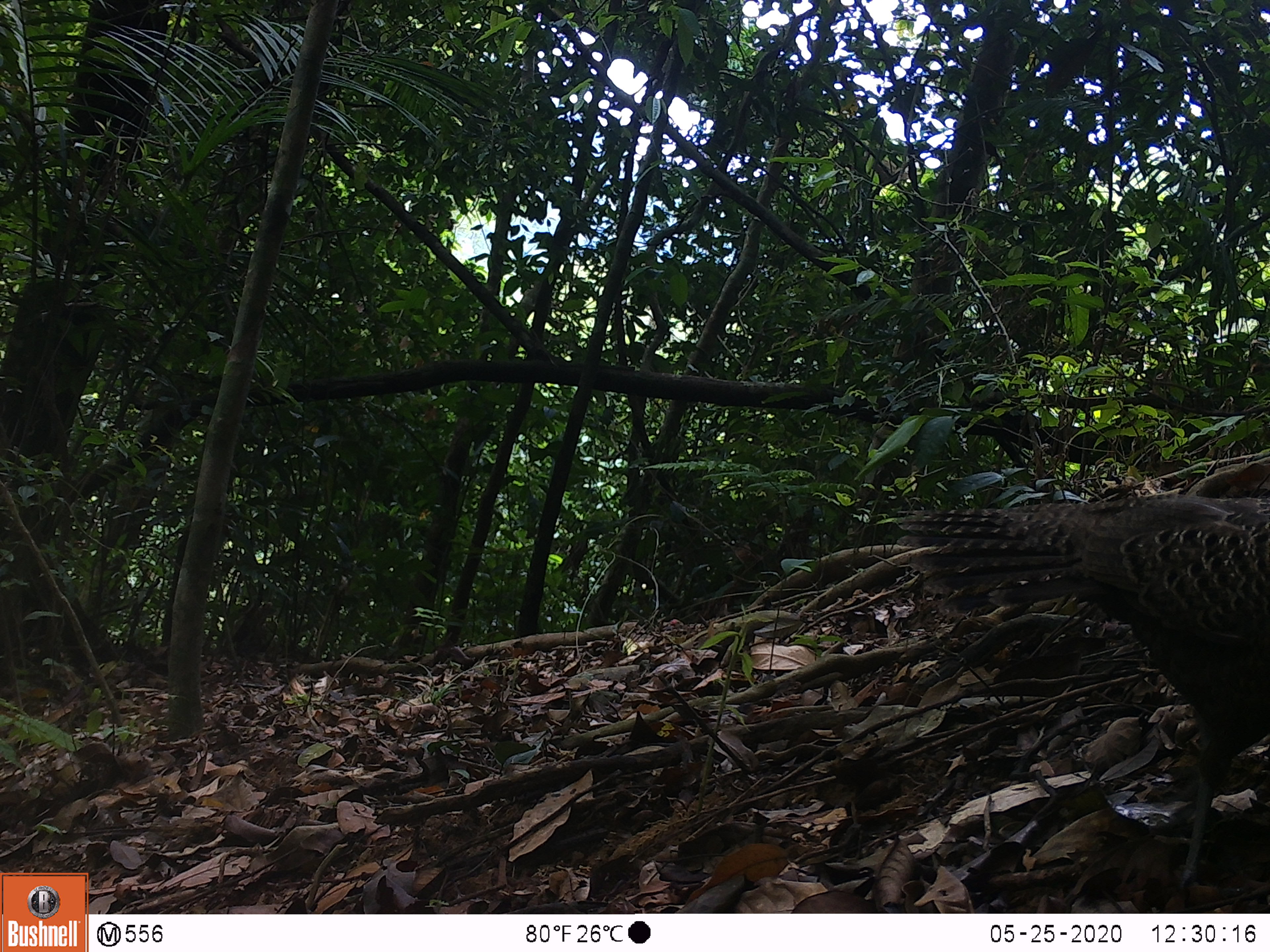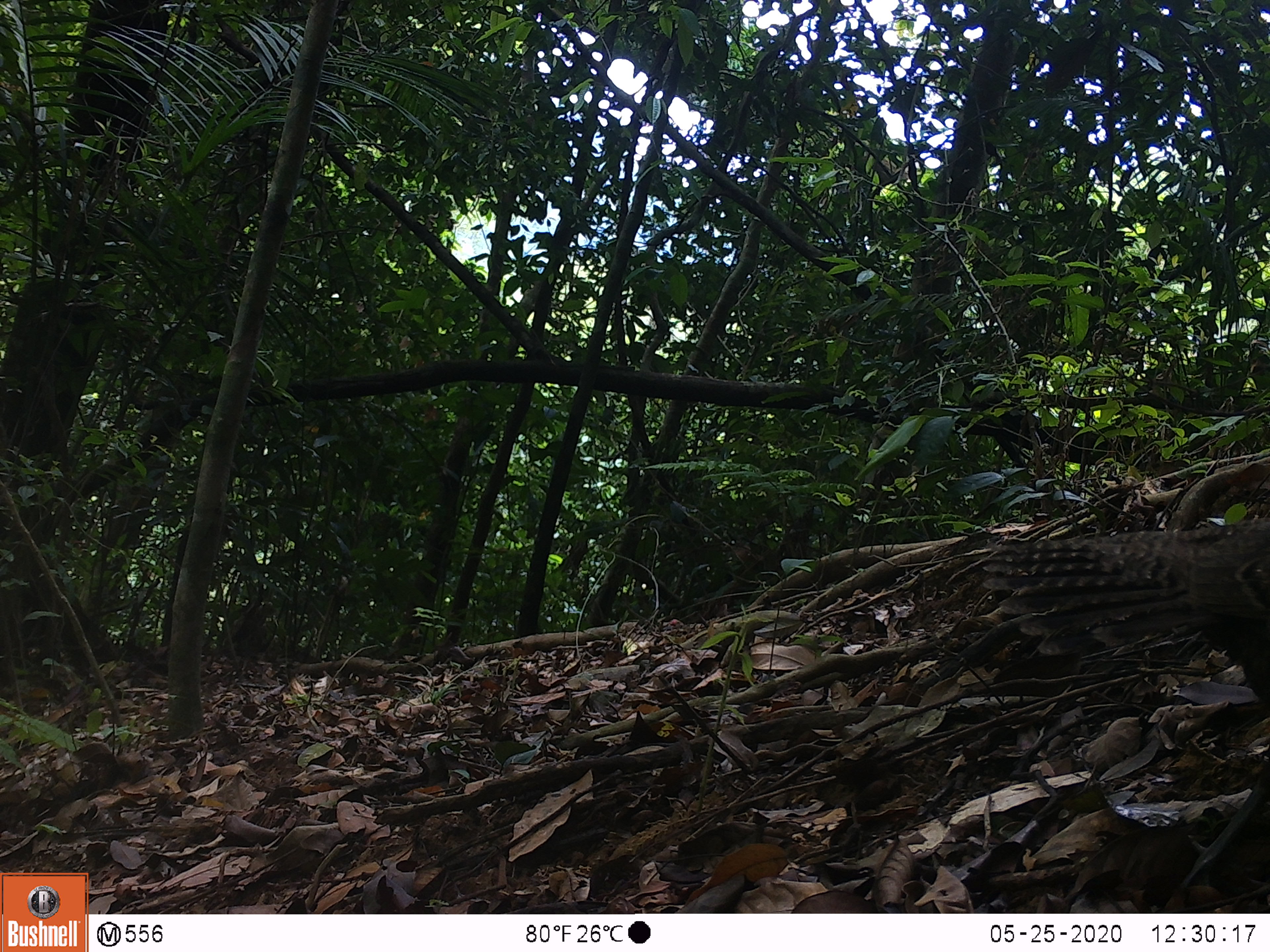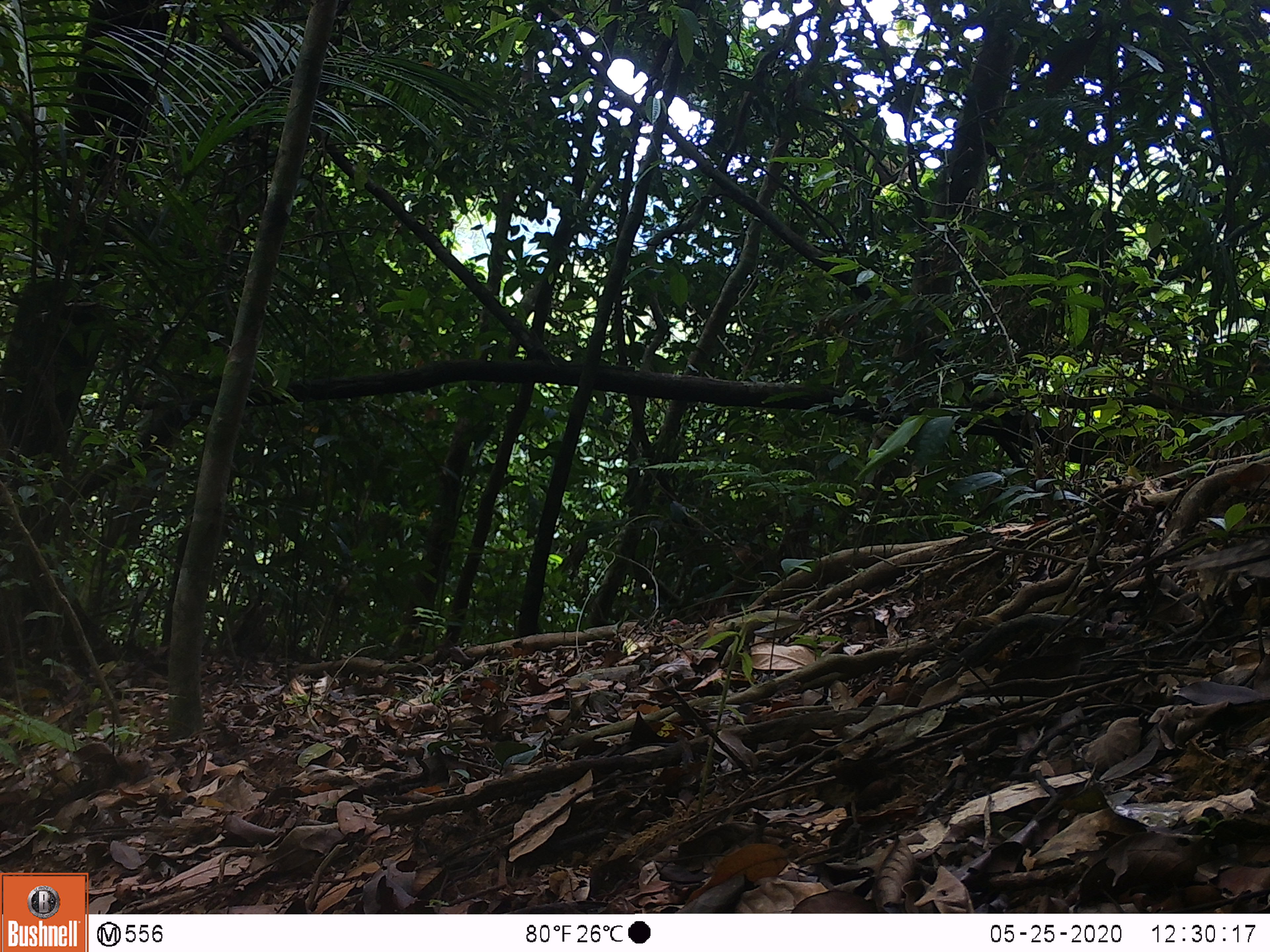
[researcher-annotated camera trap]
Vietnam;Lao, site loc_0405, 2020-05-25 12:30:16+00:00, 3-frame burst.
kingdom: Animalia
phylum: Chordata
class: Aves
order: Galliformes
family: Phasianidae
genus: Polyplectron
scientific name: Polyplectron bicalcaratum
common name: gray peacock-pheasant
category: grey peacock pheasant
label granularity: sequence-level